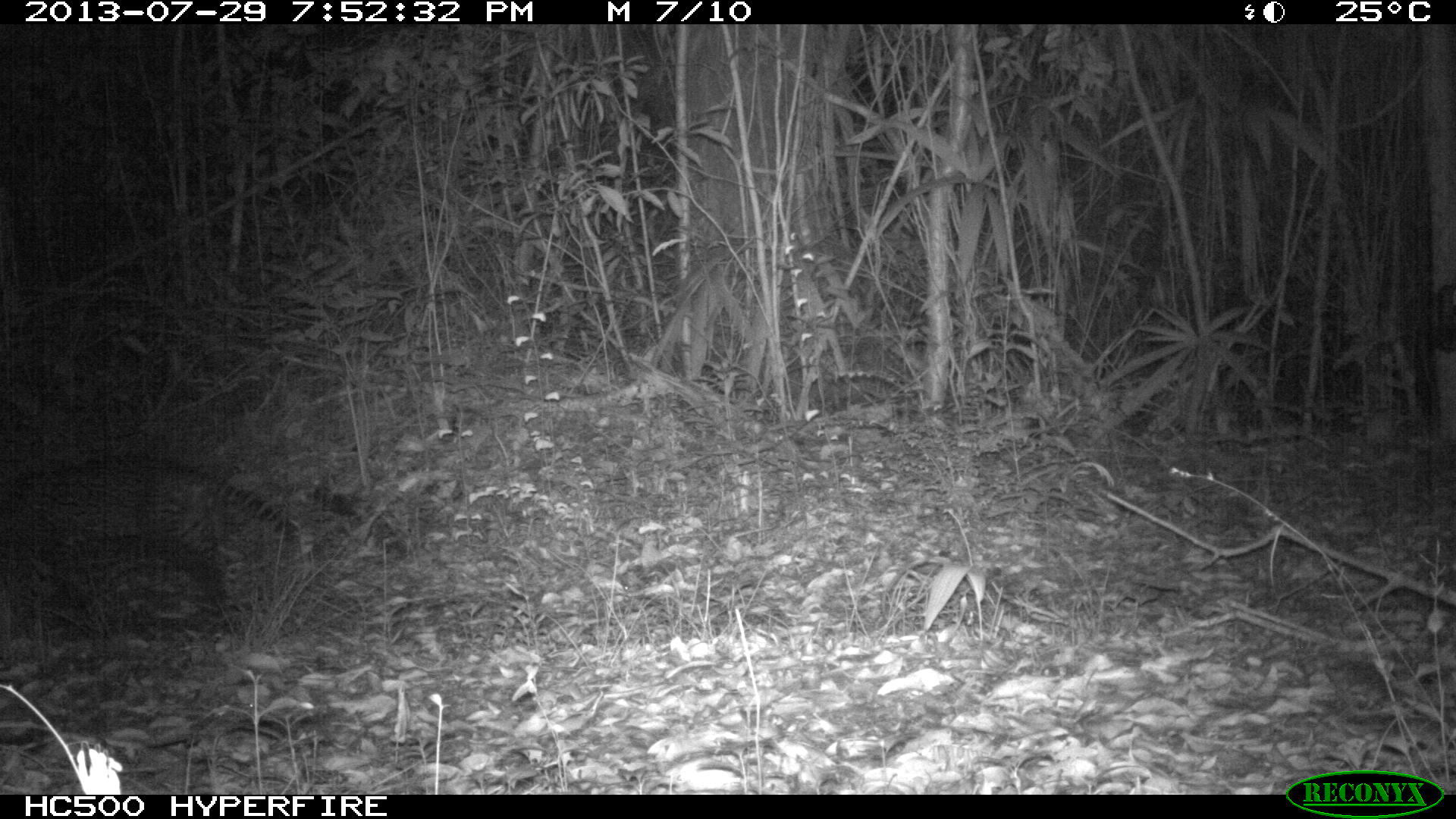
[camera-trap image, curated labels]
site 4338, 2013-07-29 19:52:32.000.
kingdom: Animalia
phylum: Chordata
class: Mammalia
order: Carnivora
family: Felidae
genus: Leopardus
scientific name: Leopardus pardalis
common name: ocelot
Leopardus pardalis (ocelot), count 1, sex female.